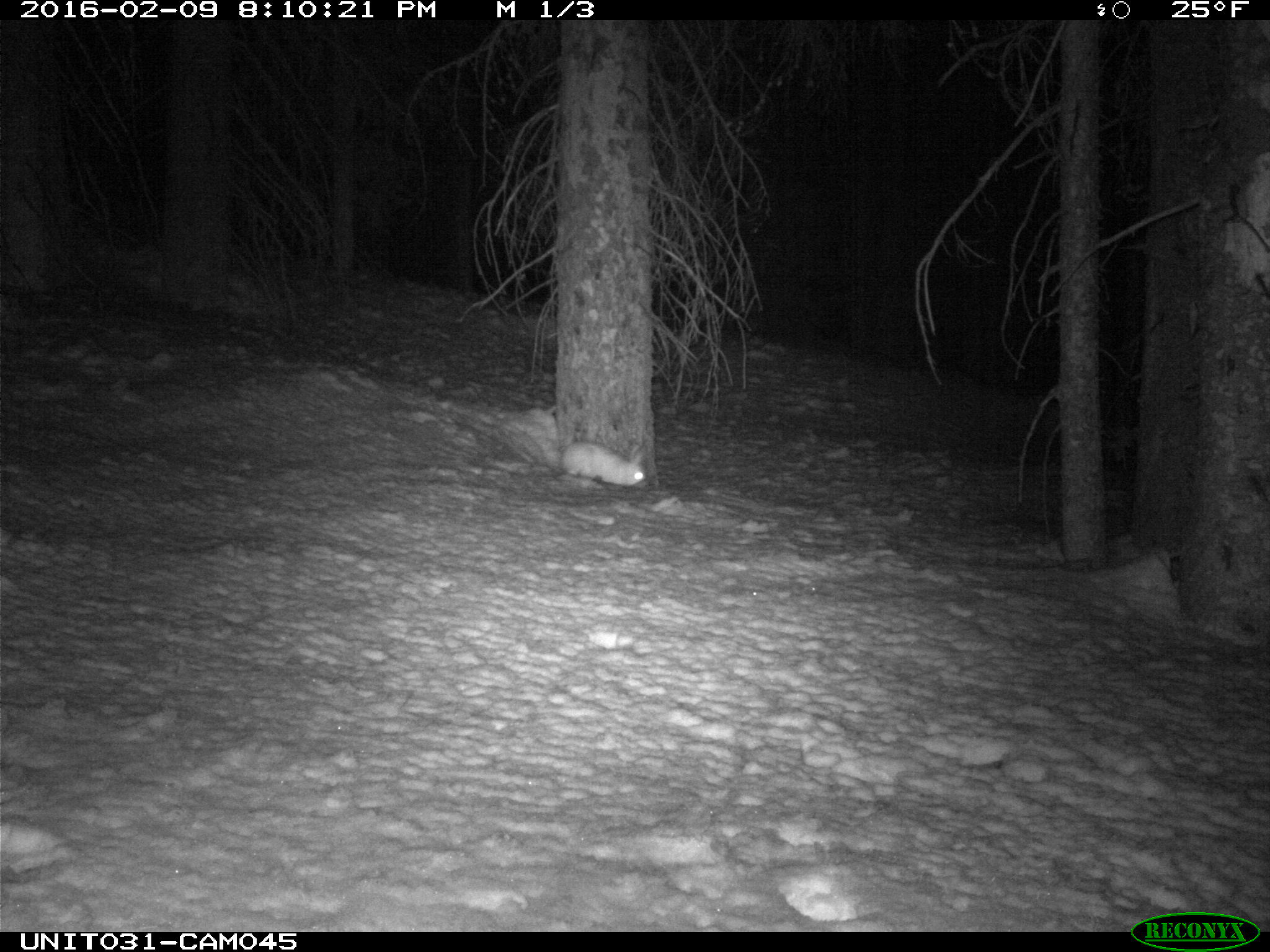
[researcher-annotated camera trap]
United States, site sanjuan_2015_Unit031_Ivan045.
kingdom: Animalia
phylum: Chordata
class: Mammalia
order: Lagomorpha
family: Leporidae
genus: Lepus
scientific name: Lepus americanus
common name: snowshoe hare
Lepus americanus (snowshoe hare).